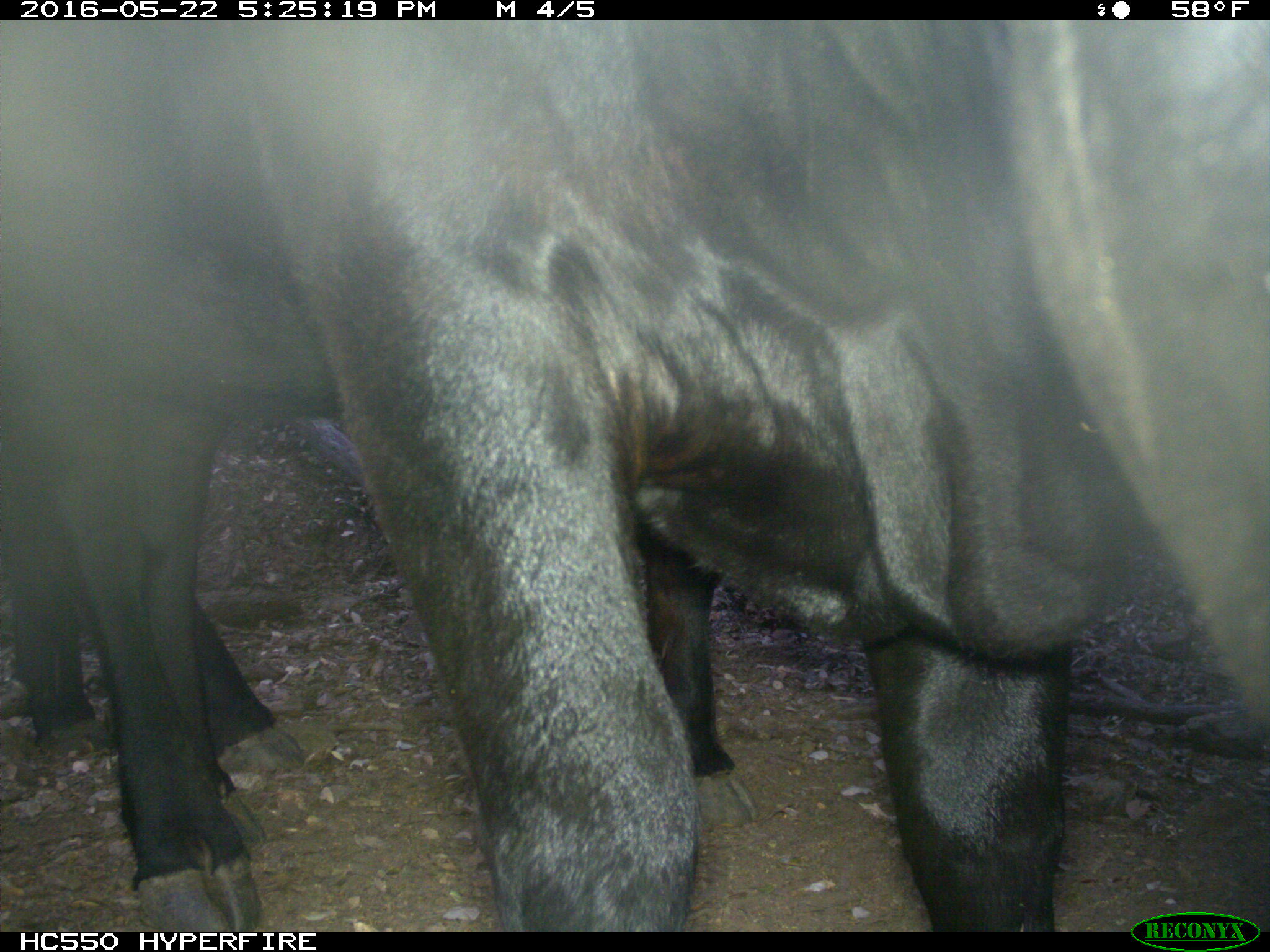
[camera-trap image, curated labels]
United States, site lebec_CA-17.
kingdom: Animalia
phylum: Chordata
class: Mammalia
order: Artiodactyla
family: Bovidae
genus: Bos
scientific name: Bos taurus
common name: domestic cow